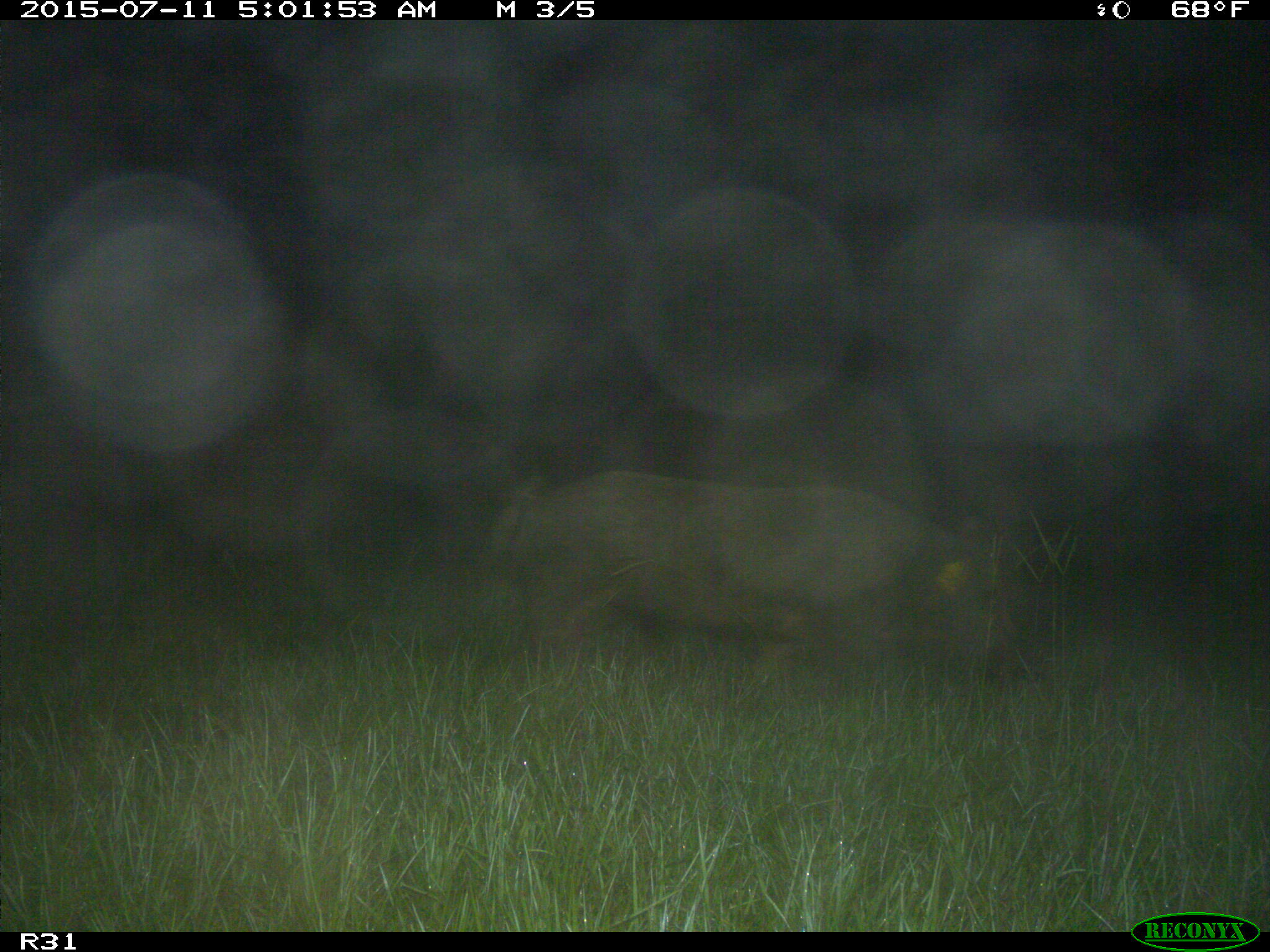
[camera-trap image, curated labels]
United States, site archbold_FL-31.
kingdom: Animalia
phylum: Chordata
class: Mammalia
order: Artiodactyla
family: Suidae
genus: Sus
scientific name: Sus scrofa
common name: wild boar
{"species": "Sus scrofa (wild boar)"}